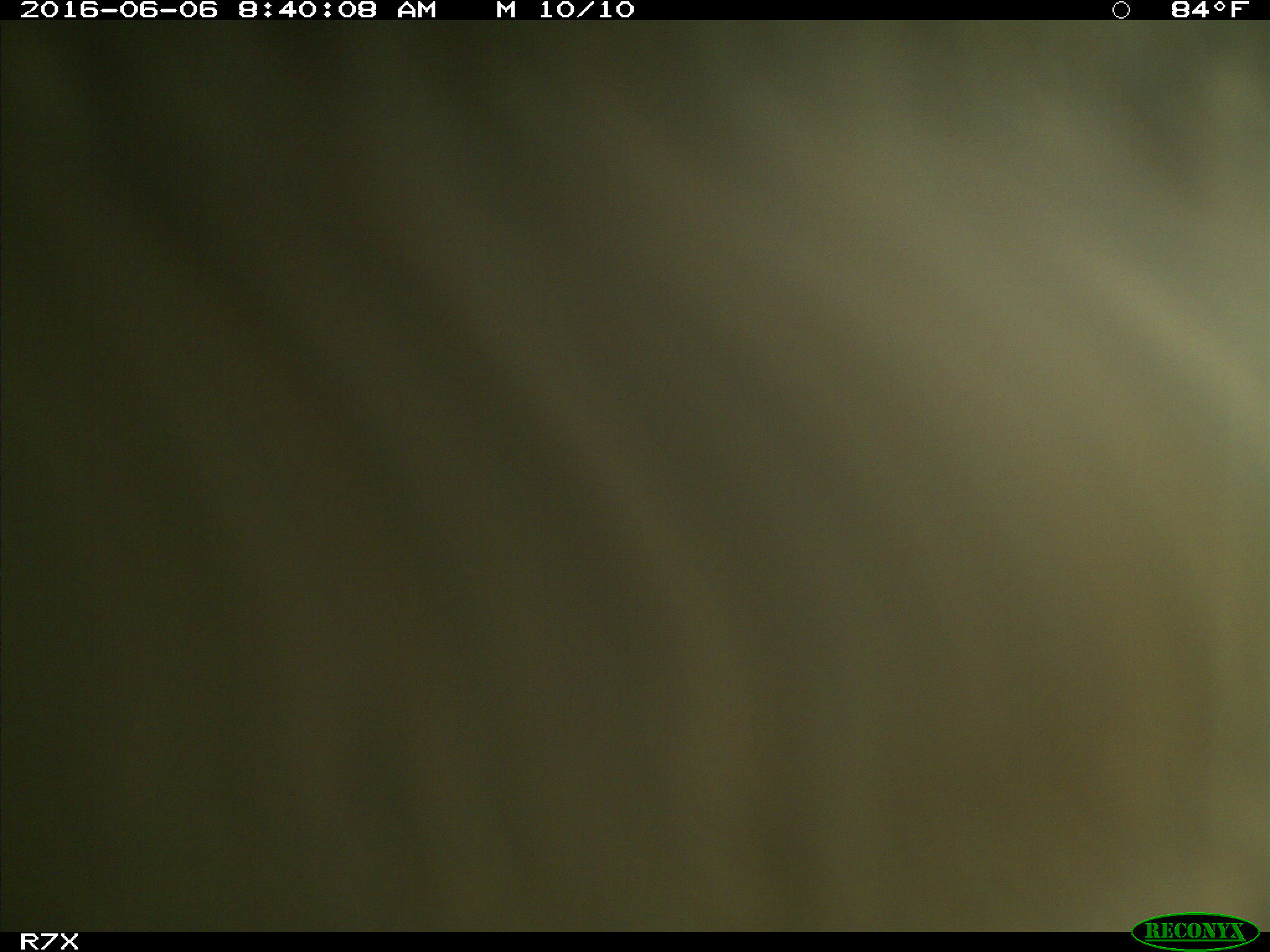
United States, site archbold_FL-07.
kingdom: Animalia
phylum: Chordata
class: Mammalia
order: Artiodactyla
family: Bovidae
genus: Bos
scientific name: Bos taurus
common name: domestic cow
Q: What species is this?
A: Bos taurus (domestic cow).